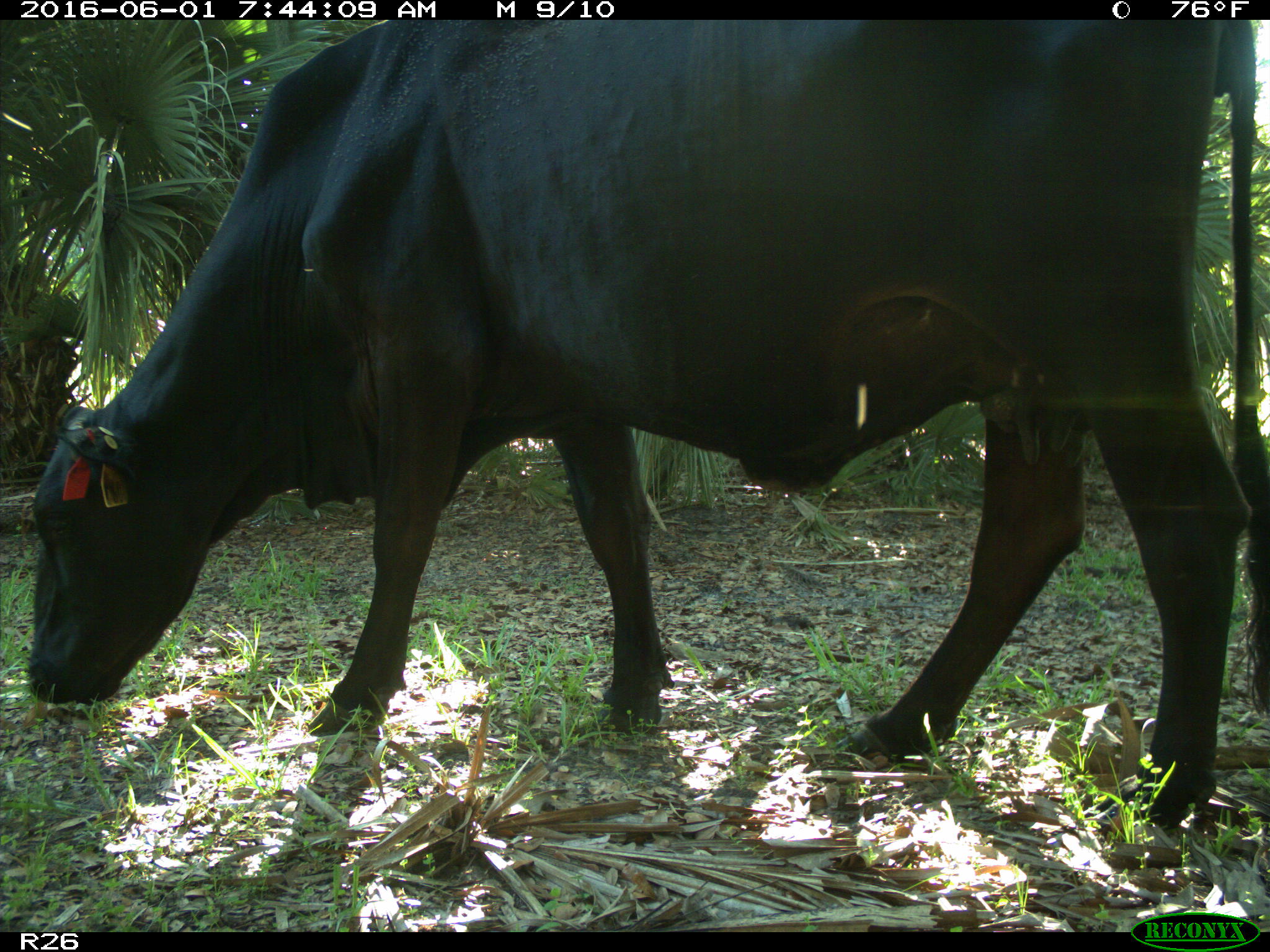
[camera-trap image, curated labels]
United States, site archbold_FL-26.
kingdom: Animalia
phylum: Chordata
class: Mammalia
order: Artiodactyla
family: Bovidae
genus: Bos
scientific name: Bos taurus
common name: domestic cow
Bos taurus (domestic cow).